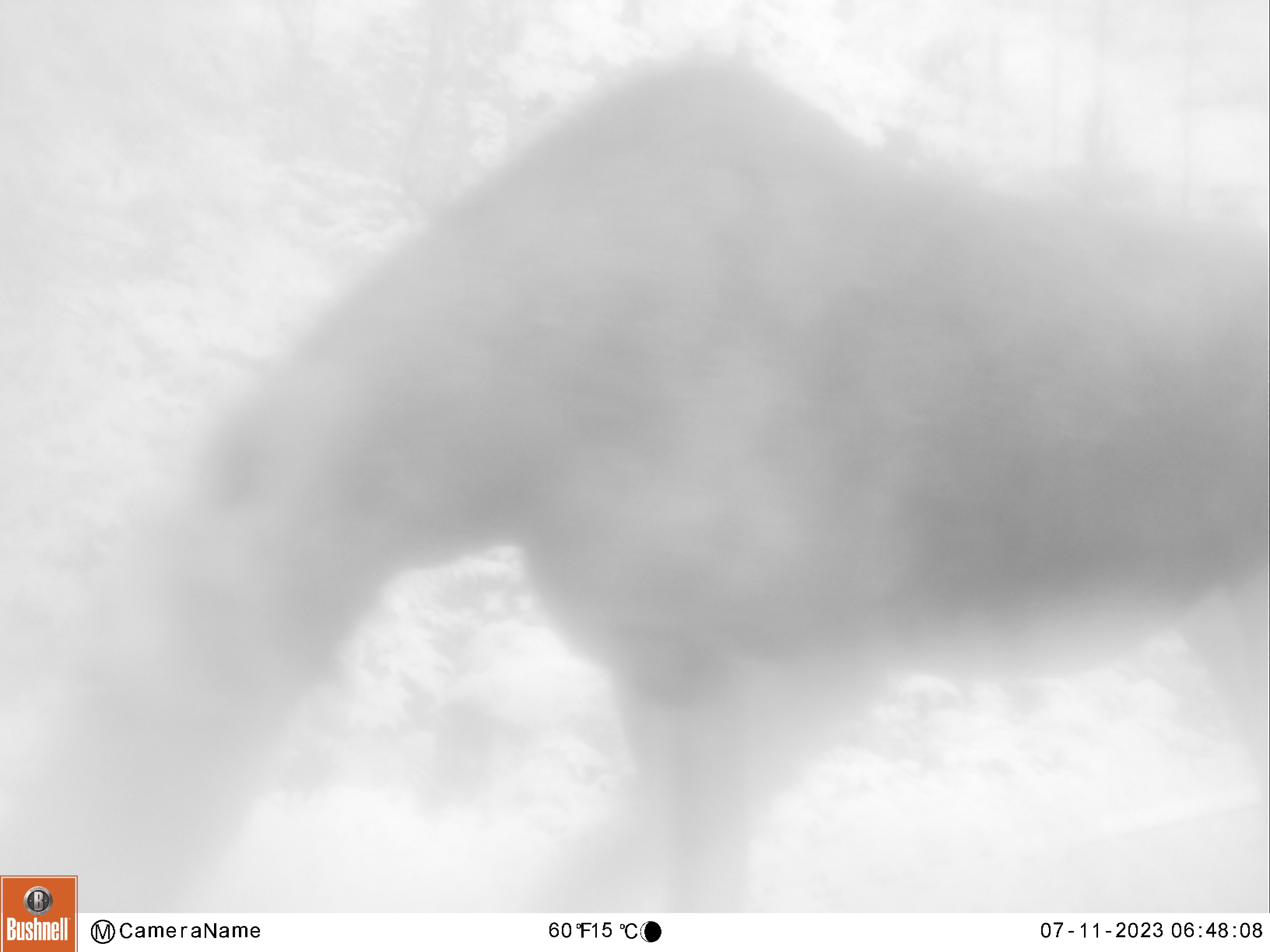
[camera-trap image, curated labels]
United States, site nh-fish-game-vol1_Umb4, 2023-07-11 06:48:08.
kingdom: Animalia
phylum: Chordata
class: Mammalia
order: Artiodactyla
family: Cervidae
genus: Alces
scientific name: Alces alces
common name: moose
Moose (Alces alces).